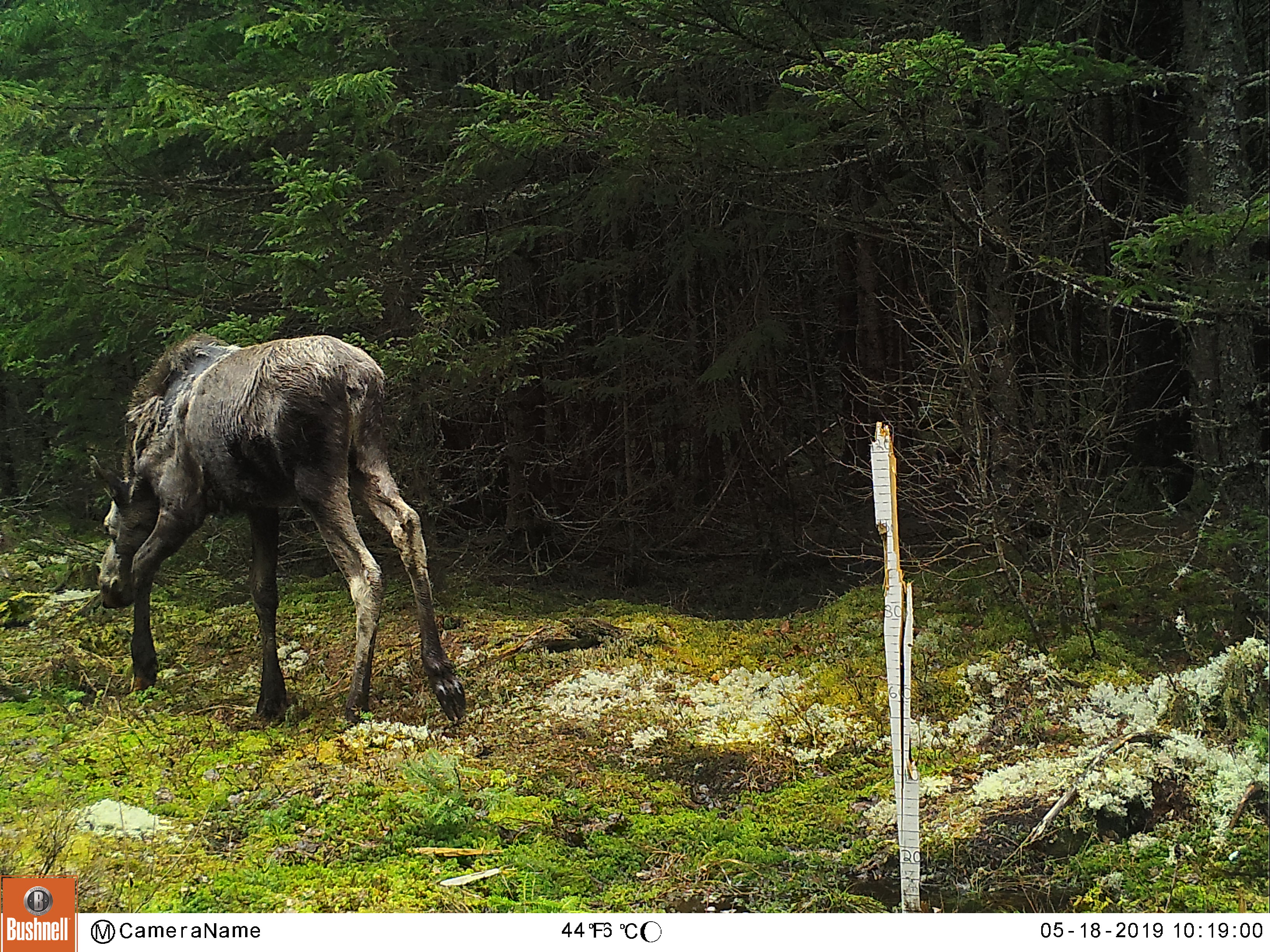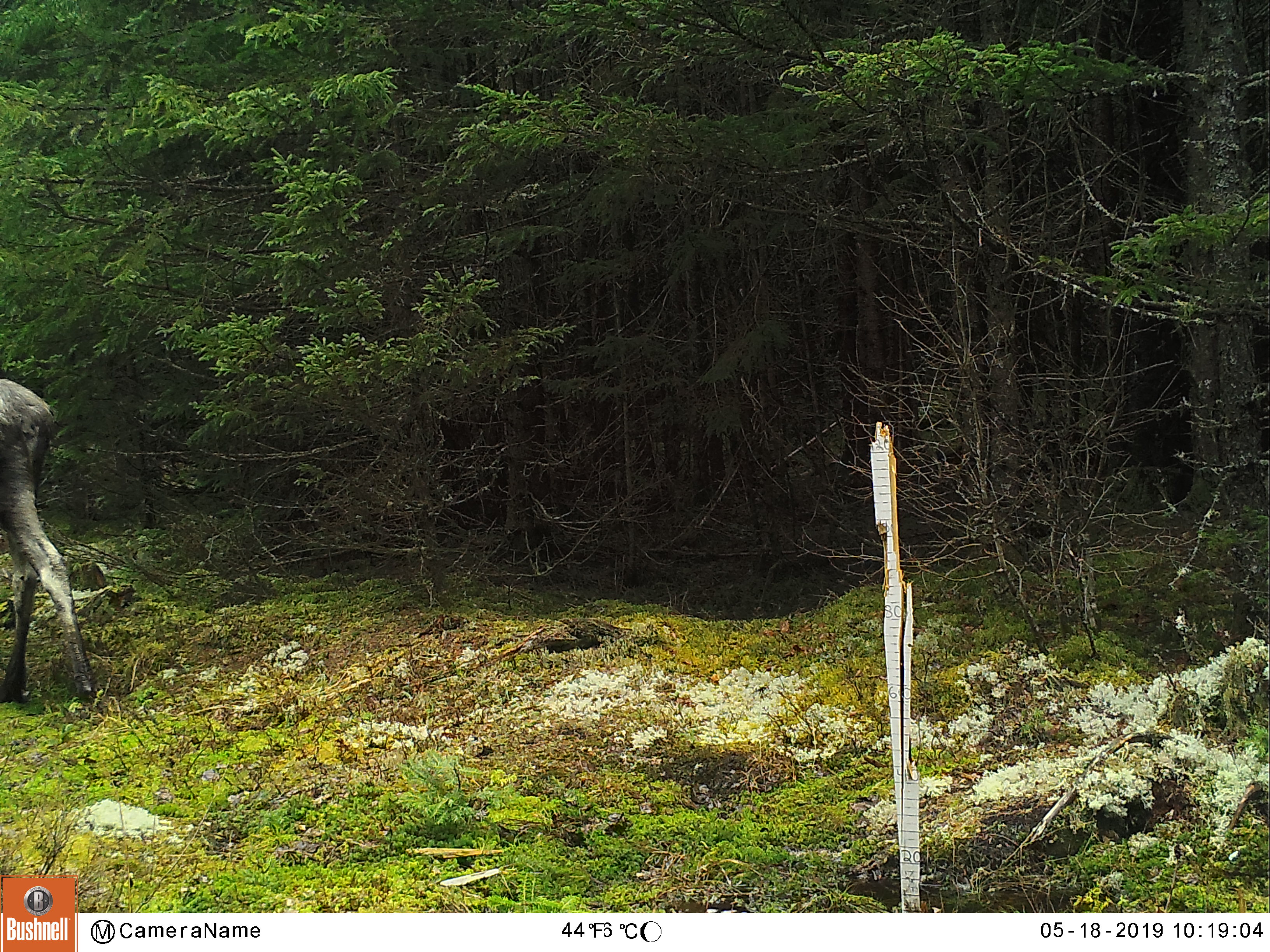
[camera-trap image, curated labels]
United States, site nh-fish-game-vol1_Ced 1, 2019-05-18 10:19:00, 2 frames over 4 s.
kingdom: Animalia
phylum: Chordata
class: Mammalia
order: Artiodactyla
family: Cervidae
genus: Alces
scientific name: Alces alces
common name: moose